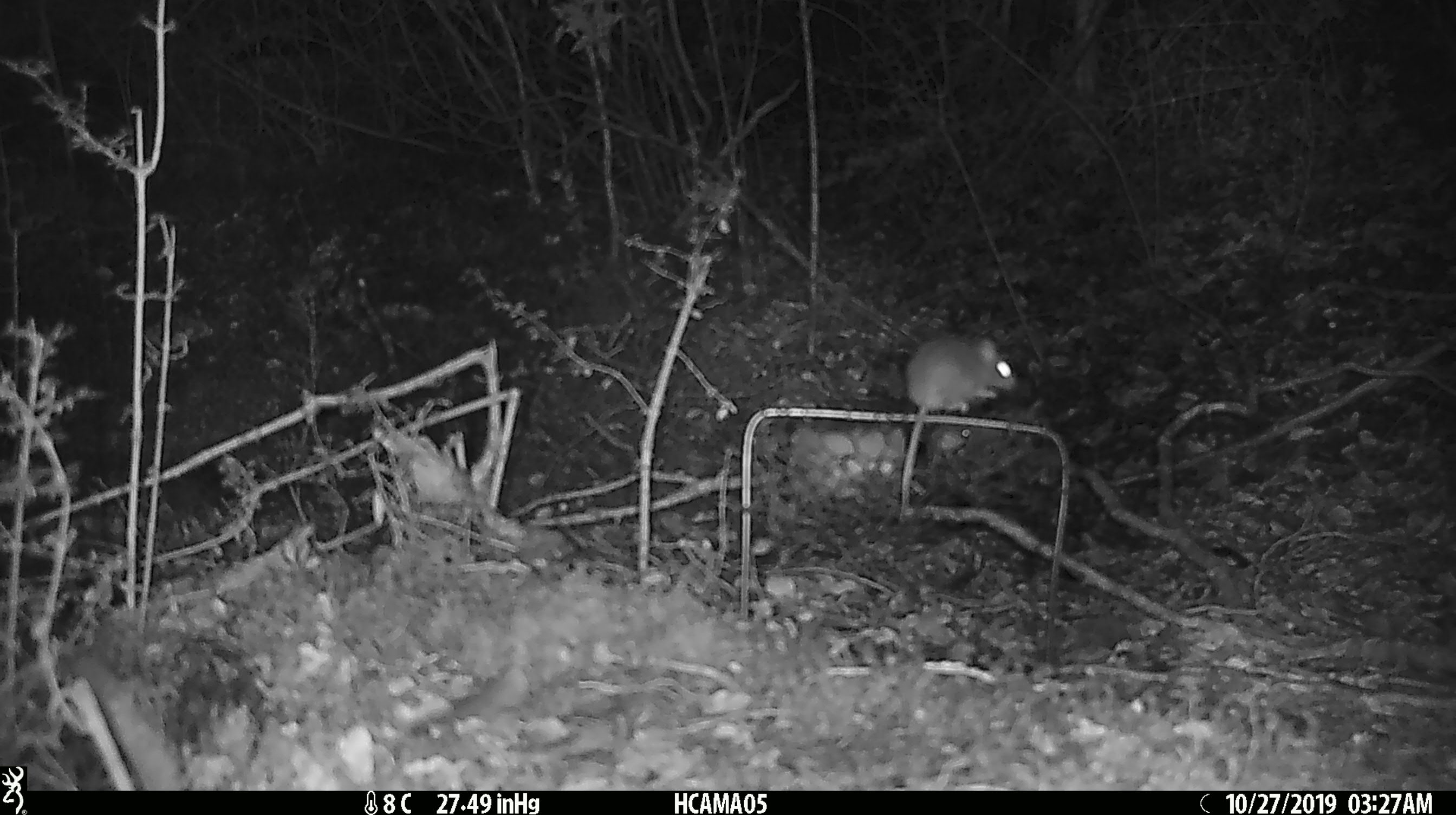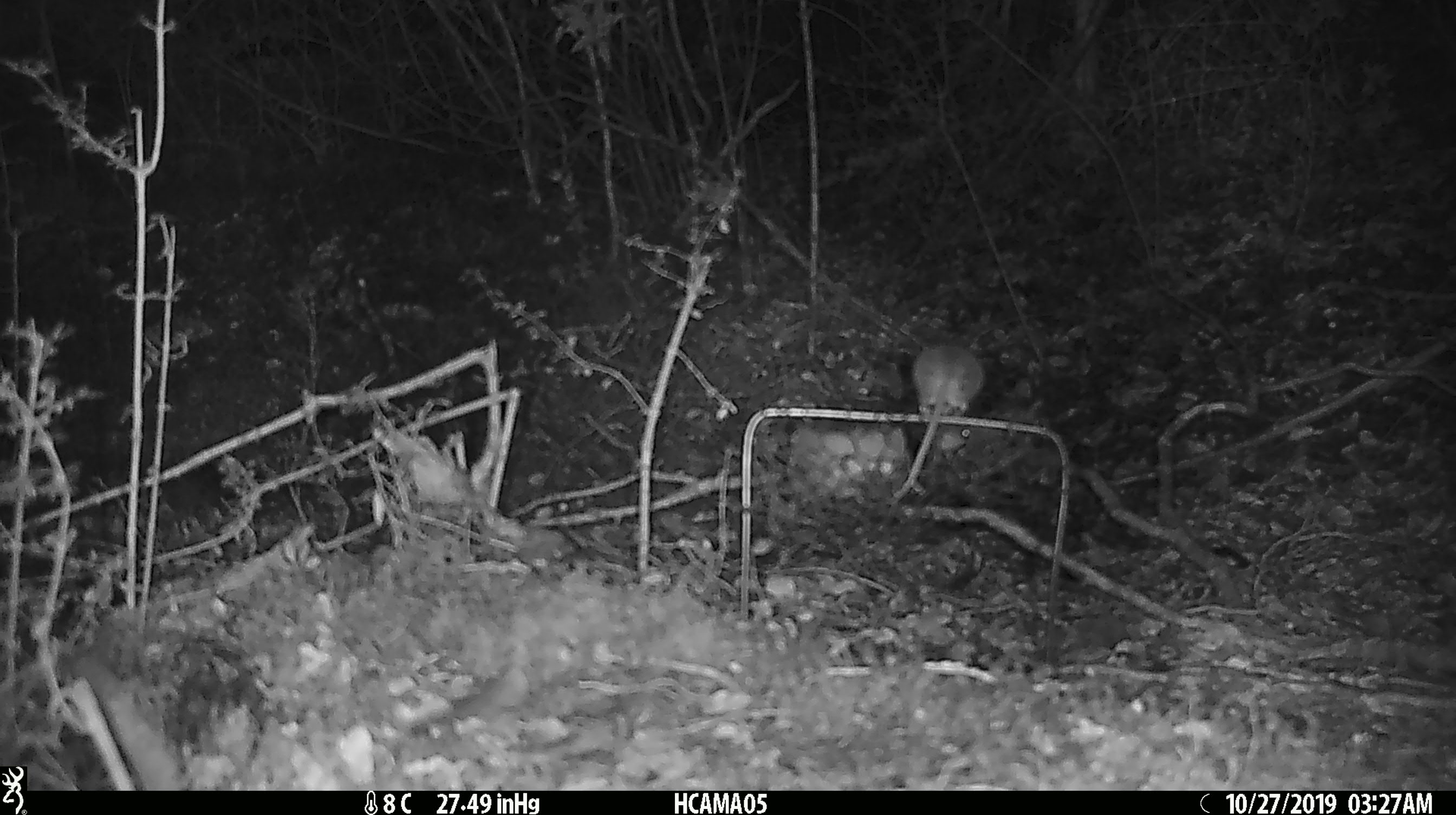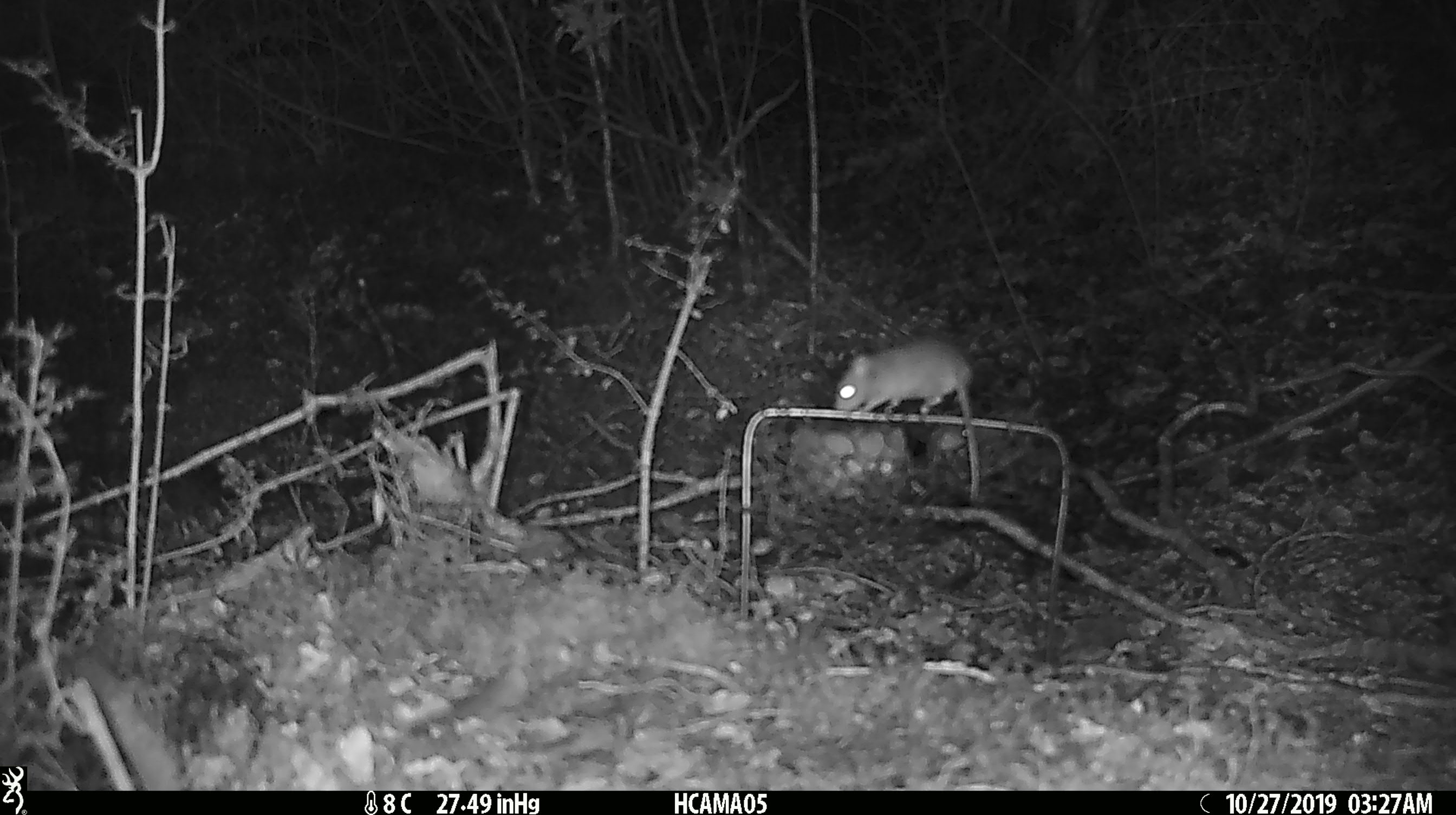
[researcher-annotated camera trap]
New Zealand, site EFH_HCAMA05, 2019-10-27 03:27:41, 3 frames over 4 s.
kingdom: Animalia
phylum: Chordata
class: Mammalia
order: Rodentia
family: Muridae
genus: Mus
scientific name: Mus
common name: mouse